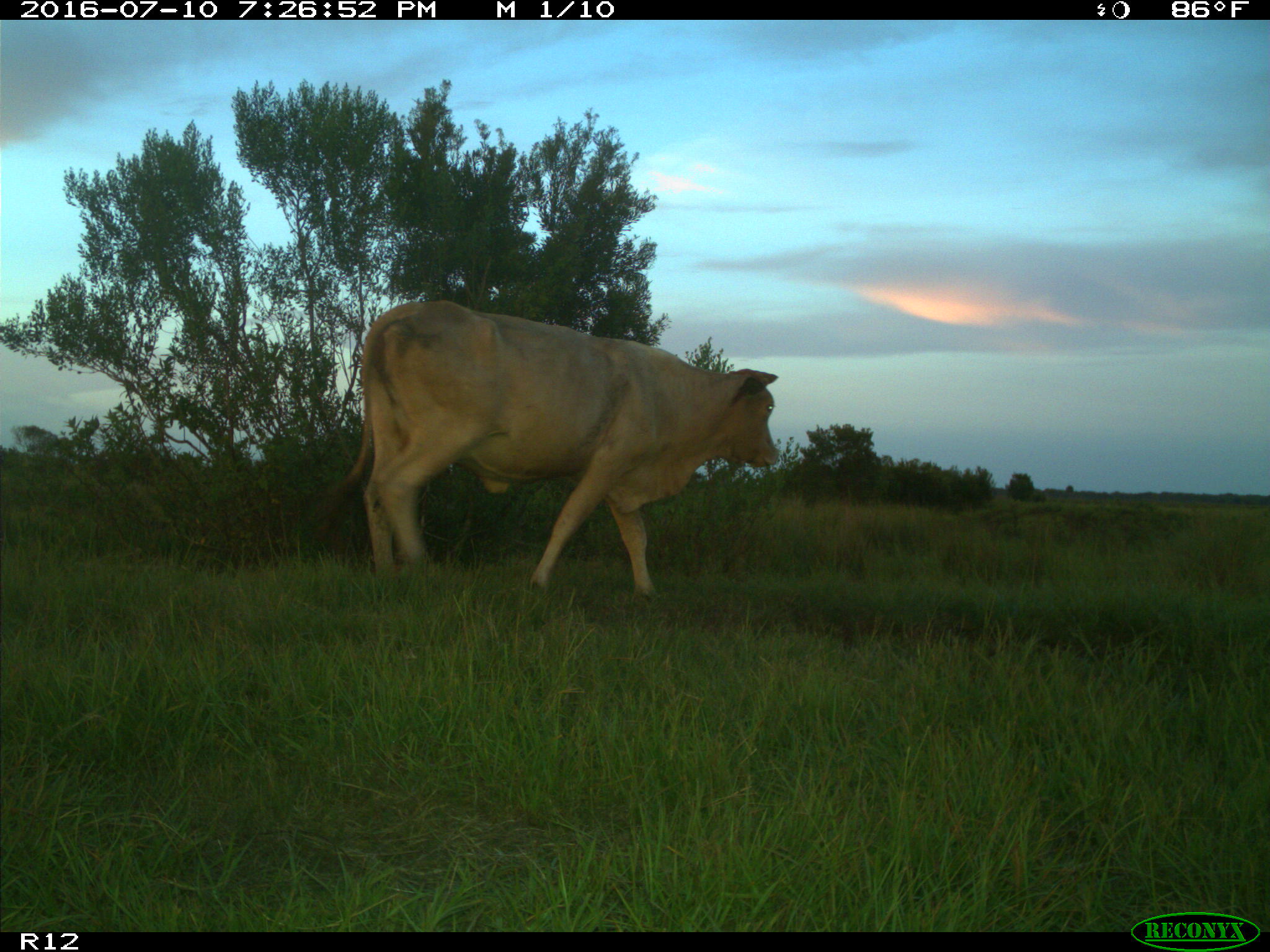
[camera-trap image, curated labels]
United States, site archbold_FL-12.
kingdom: Animalia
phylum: Chordata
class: Mammalia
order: Artiodactyla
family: Bovidae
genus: Bos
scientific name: Bos taurus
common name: domestic cow